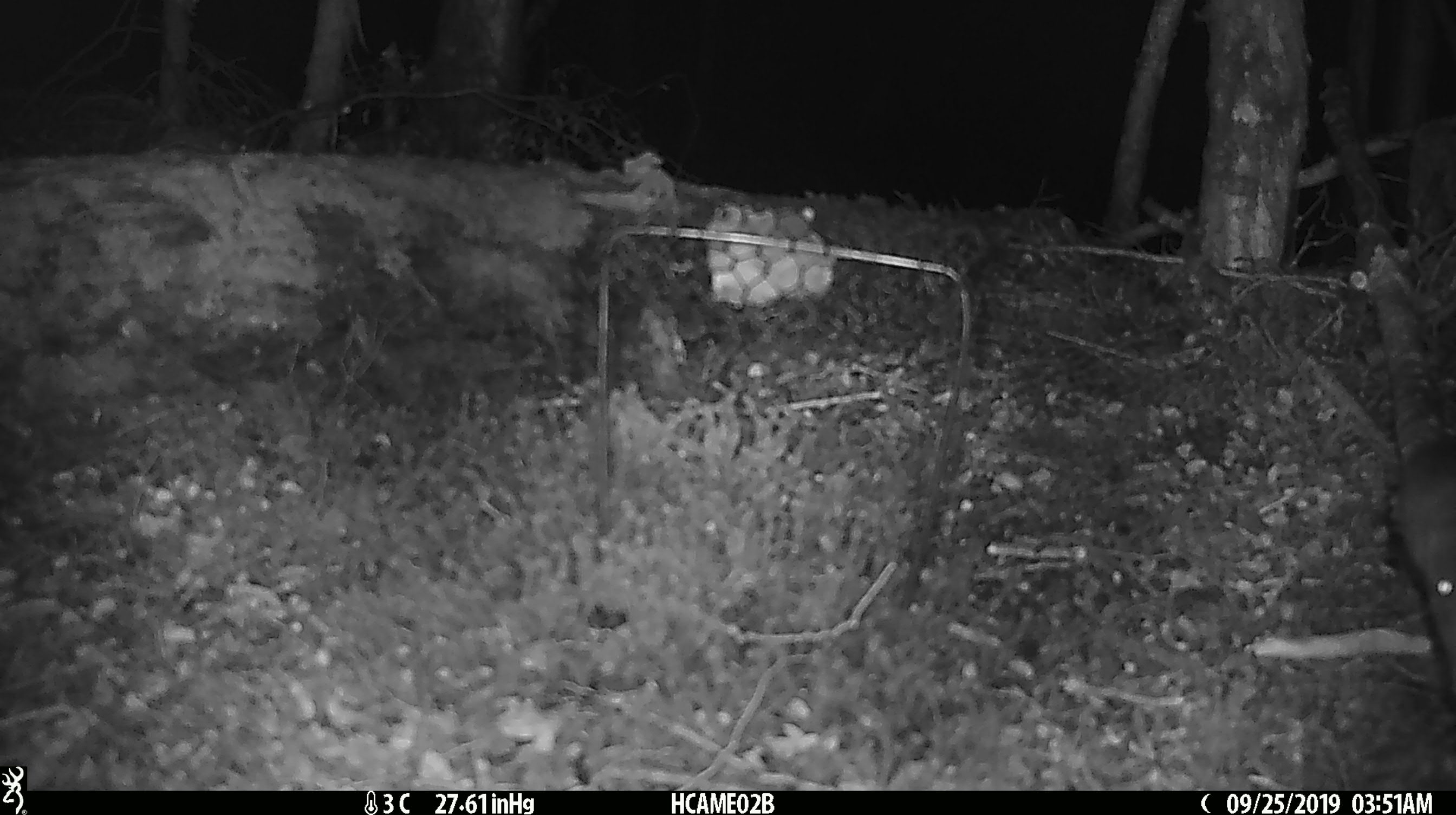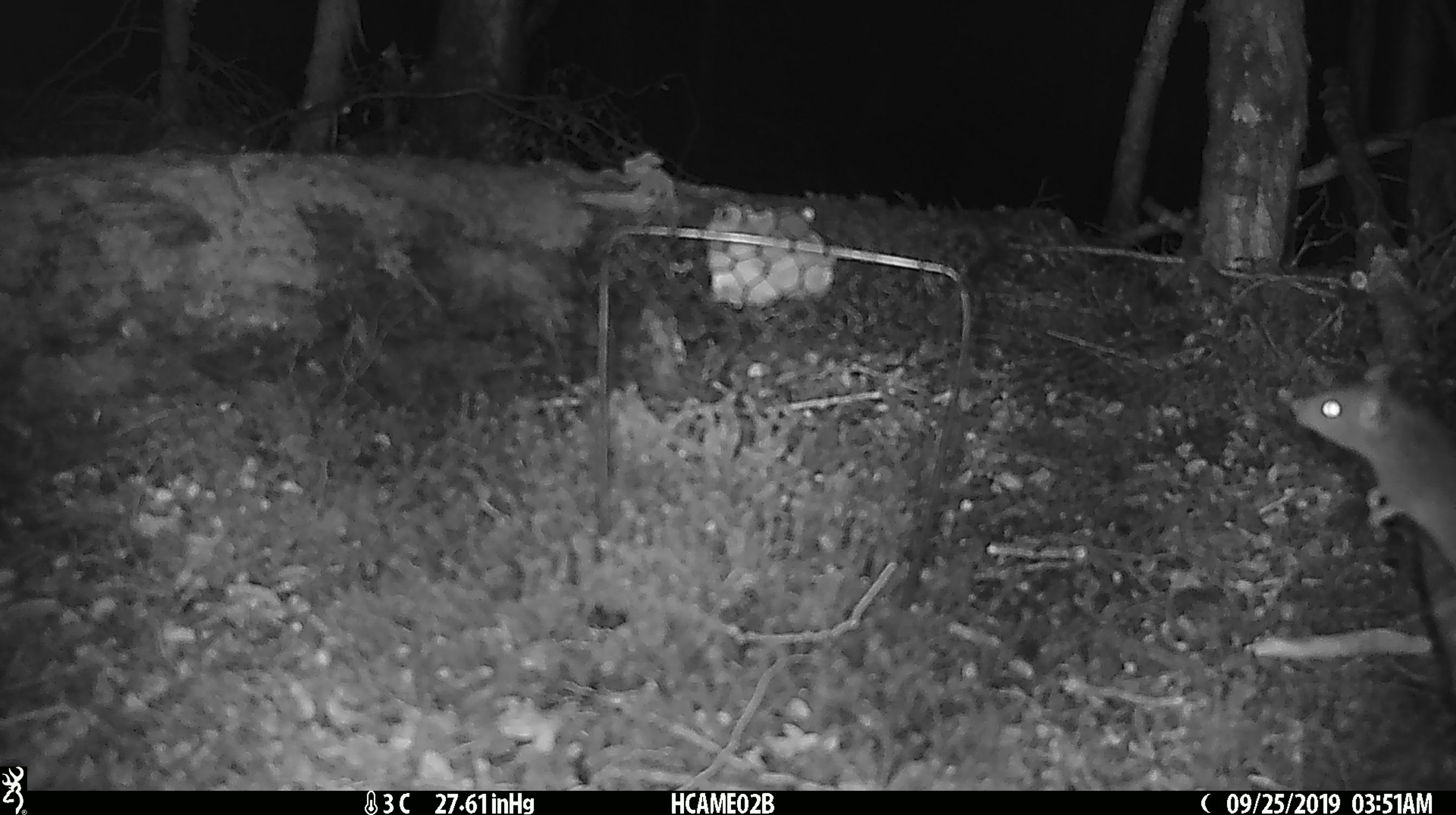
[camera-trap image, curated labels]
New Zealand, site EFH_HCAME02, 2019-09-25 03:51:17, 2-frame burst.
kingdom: Animalia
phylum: Chordata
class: Mammalia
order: Rodentia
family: Muridae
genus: Mus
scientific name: Mus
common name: mouse